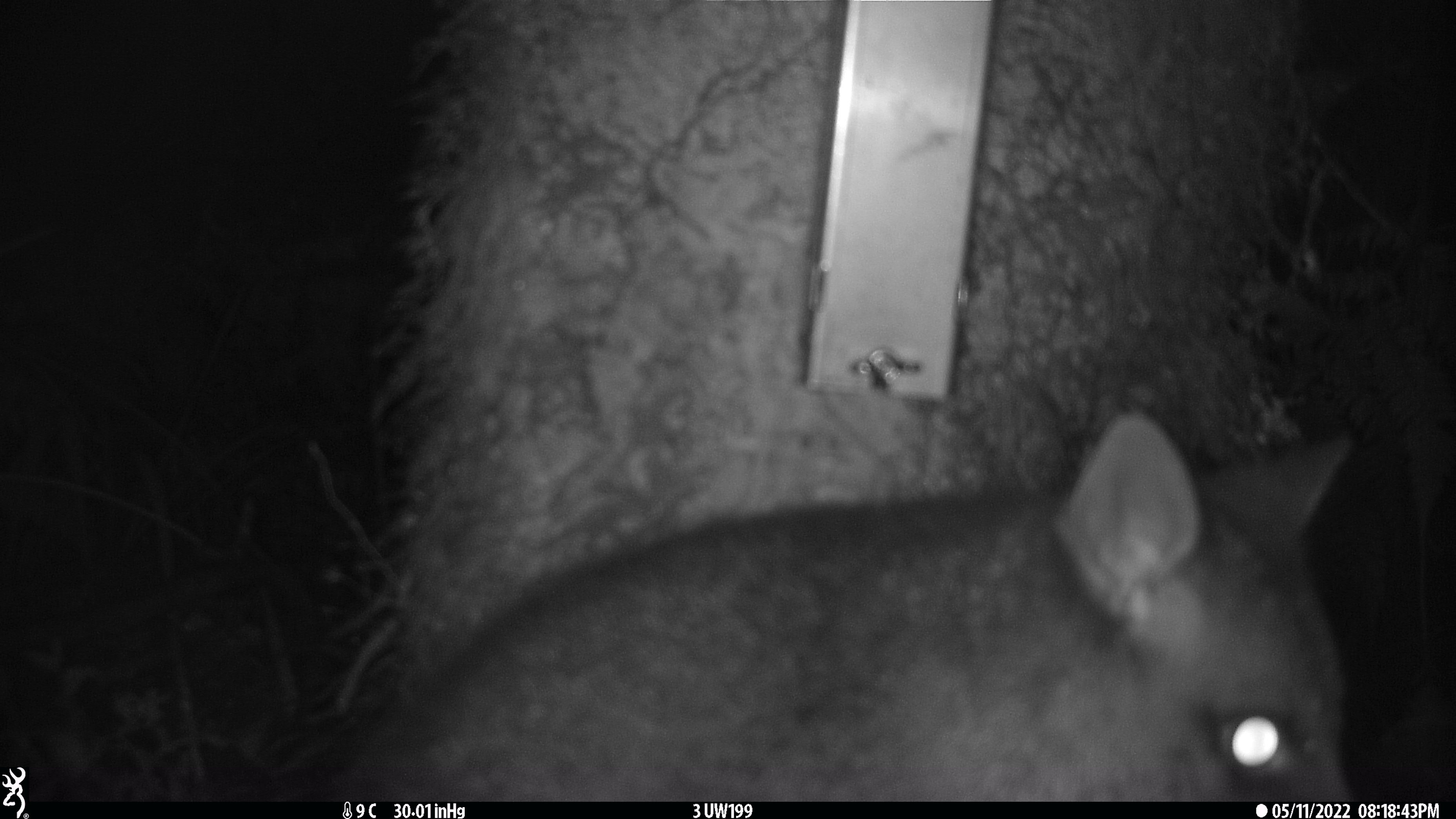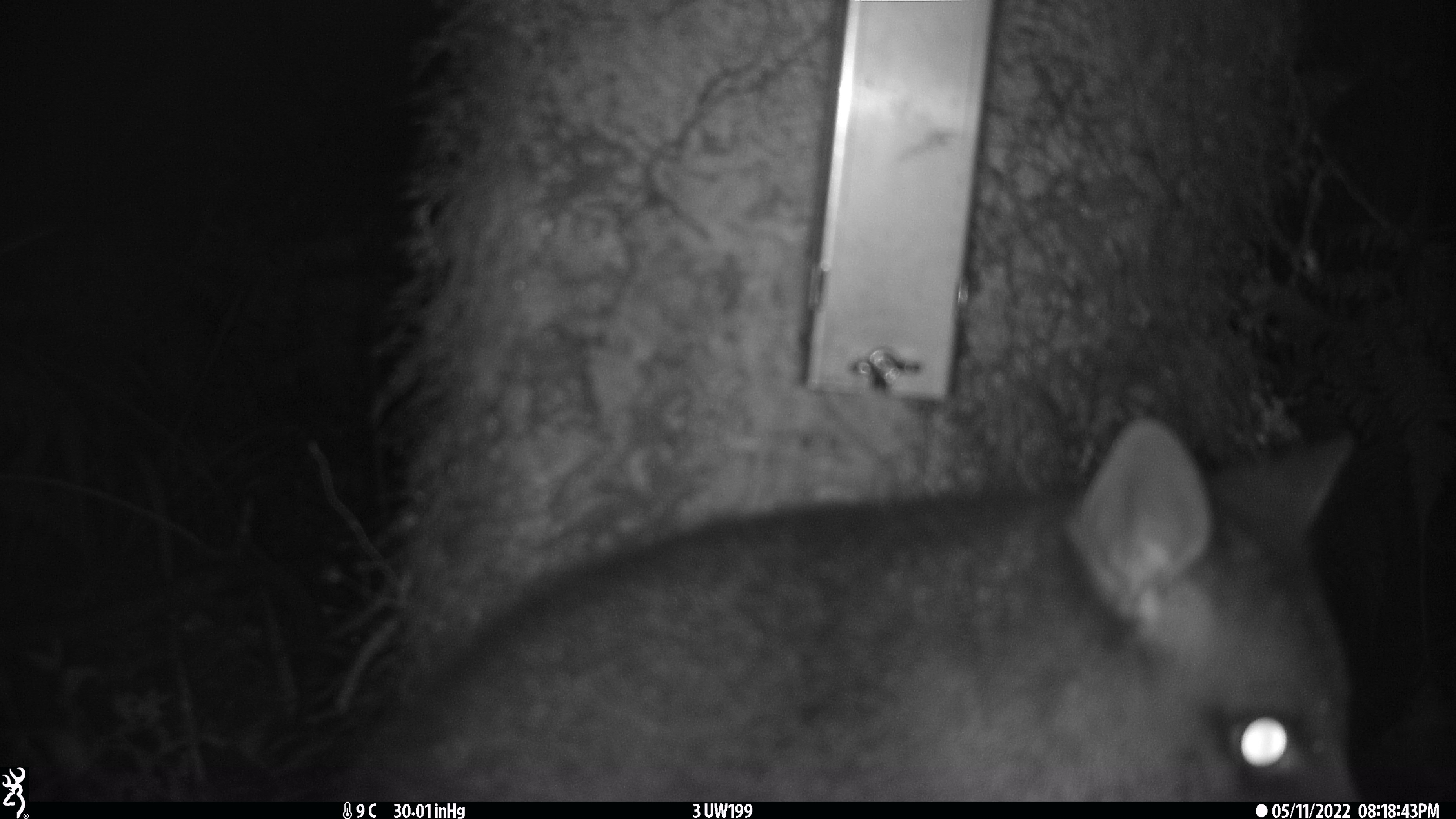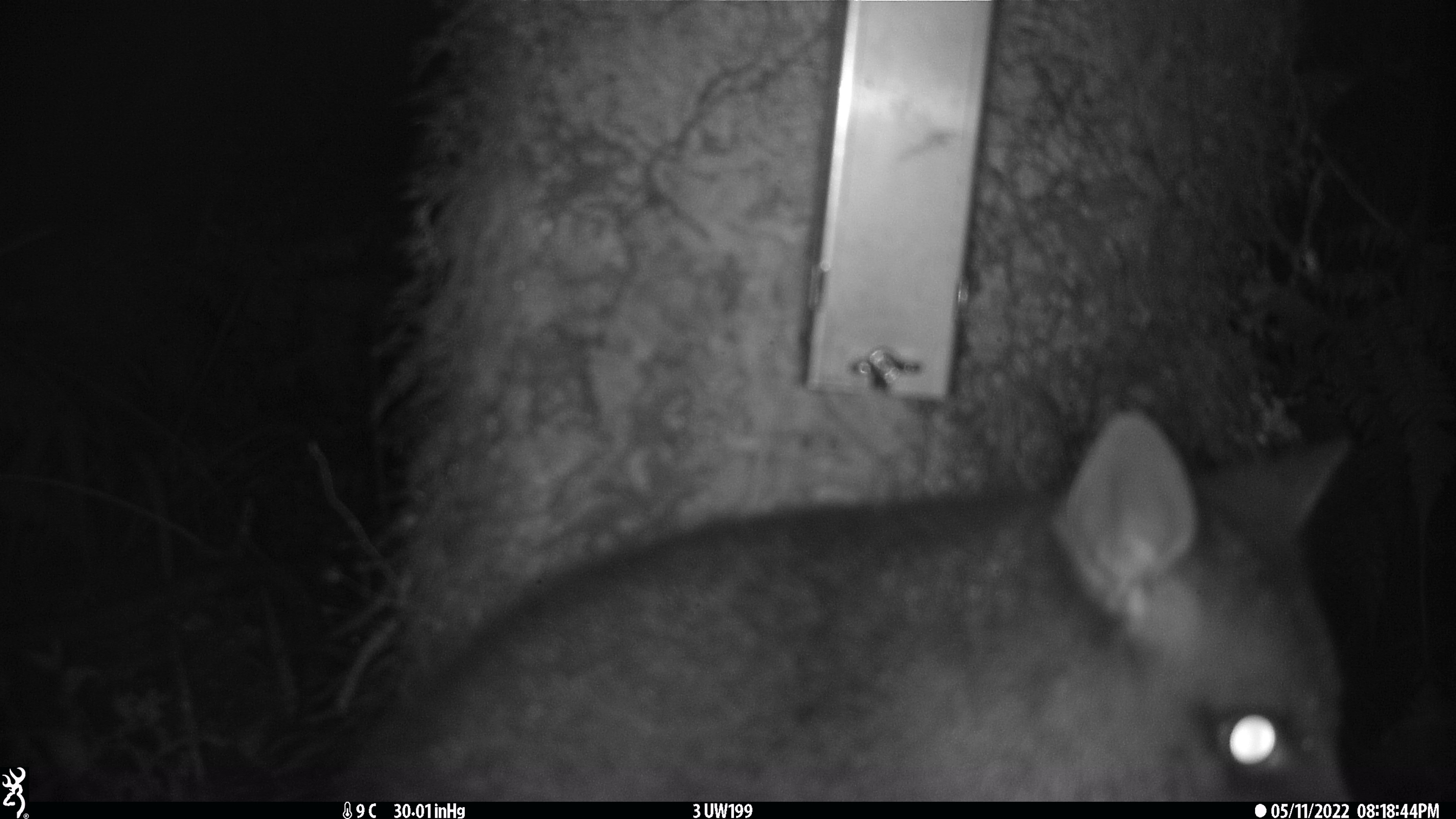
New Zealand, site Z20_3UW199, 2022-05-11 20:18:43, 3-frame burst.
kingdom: Animalia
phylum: Chordata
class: Mammalia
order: Diprotodontia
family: Phalangeridae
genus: Trichosurus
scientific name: Trichosurus vulpecula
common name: common brushtail possum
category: possum